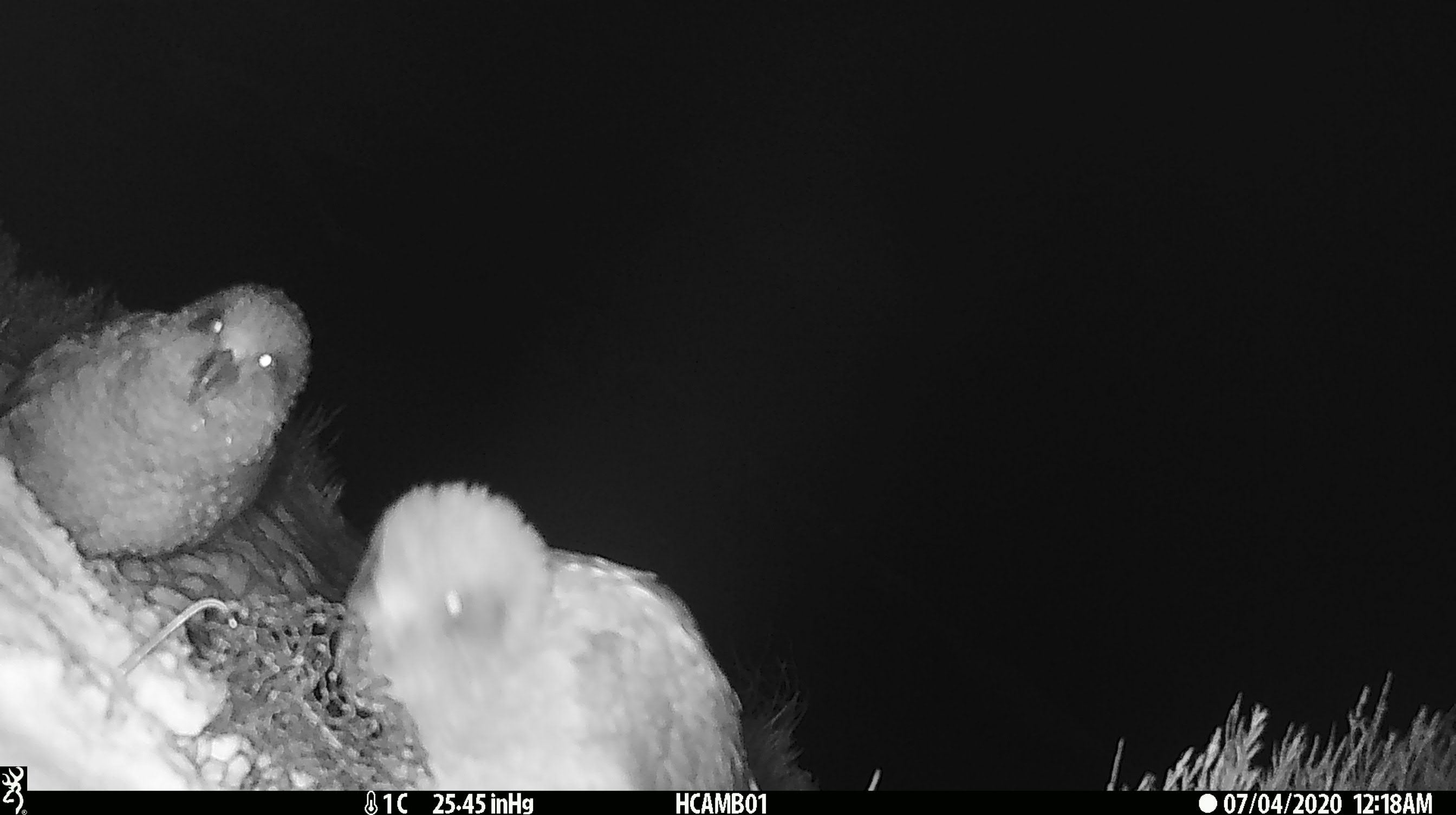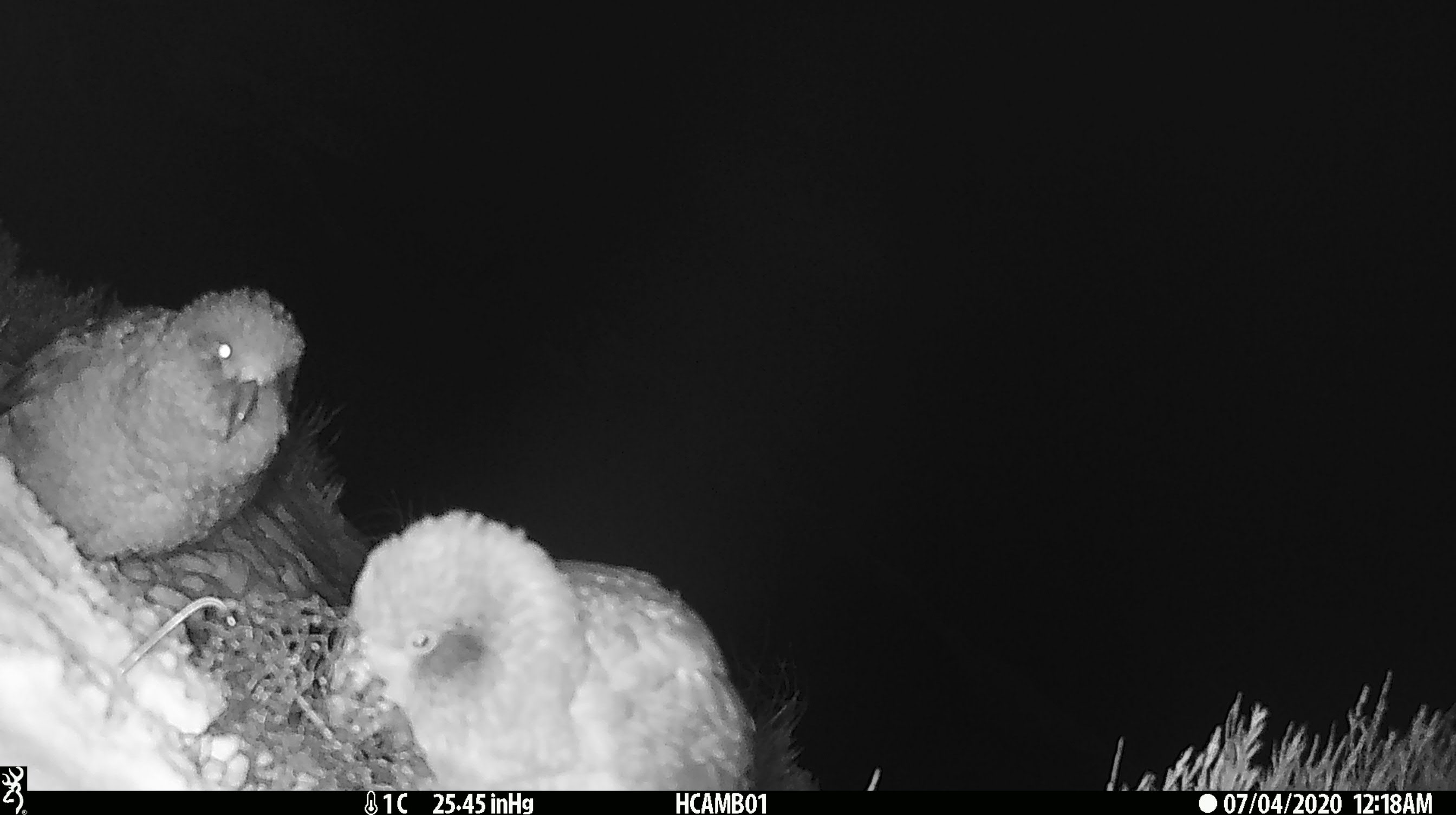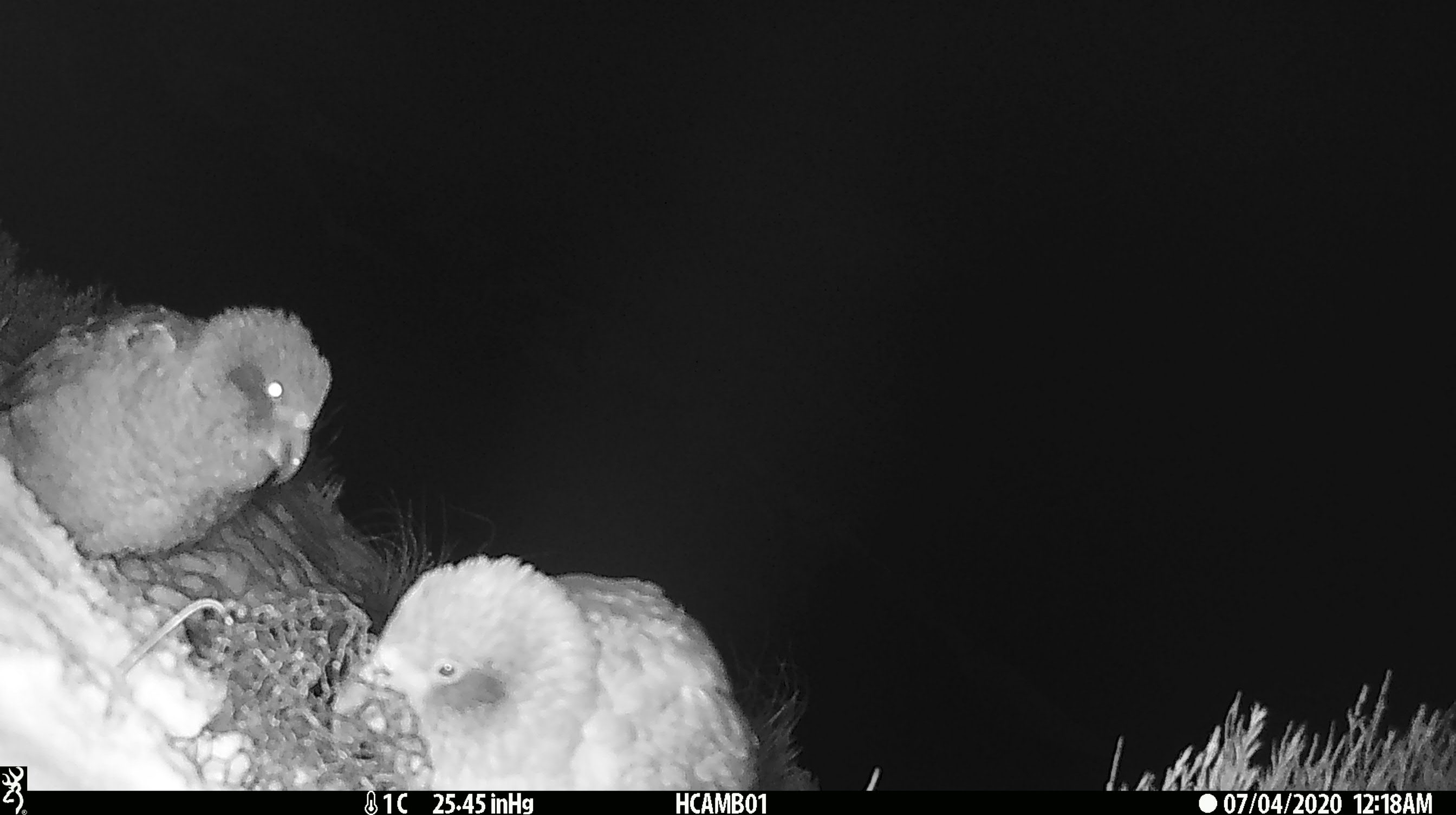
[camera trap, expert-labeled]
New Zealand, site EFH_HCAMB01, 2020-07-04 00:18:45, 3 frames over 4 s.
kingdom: Animalia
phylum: Chordata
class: Aves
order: Psittaciformes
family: Strigopidae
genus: Nestor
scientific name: Nestor notabilis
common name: kea